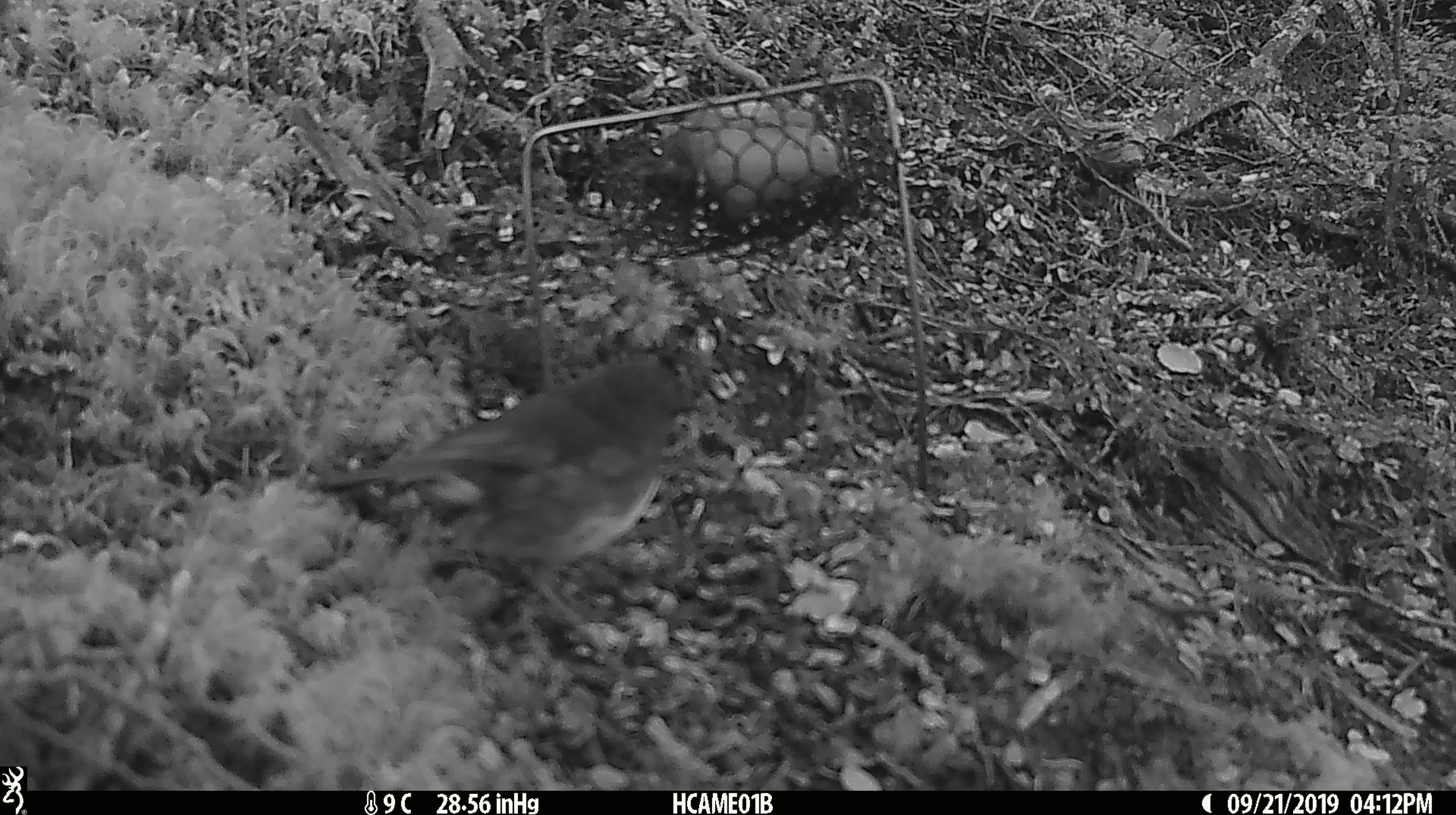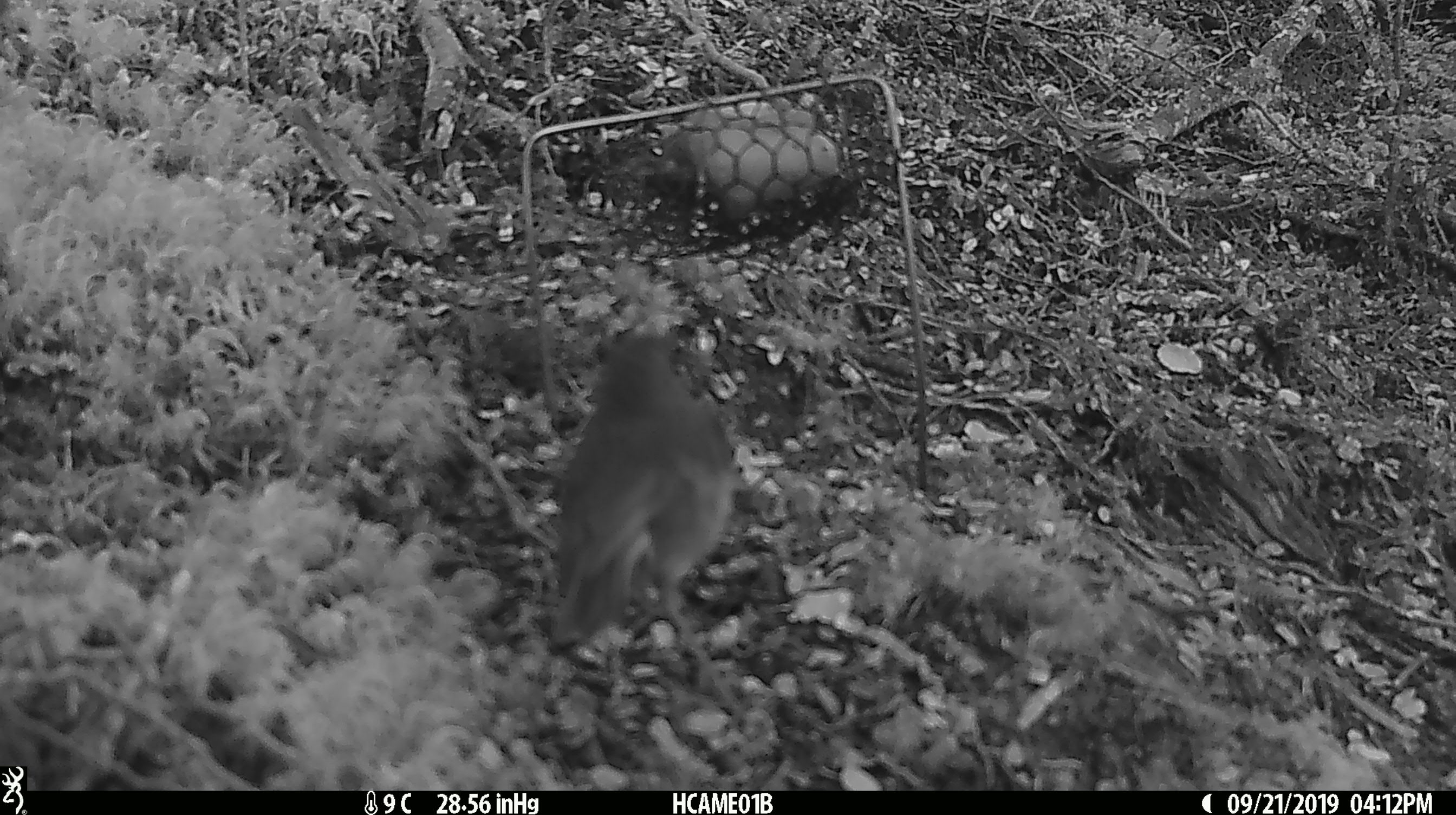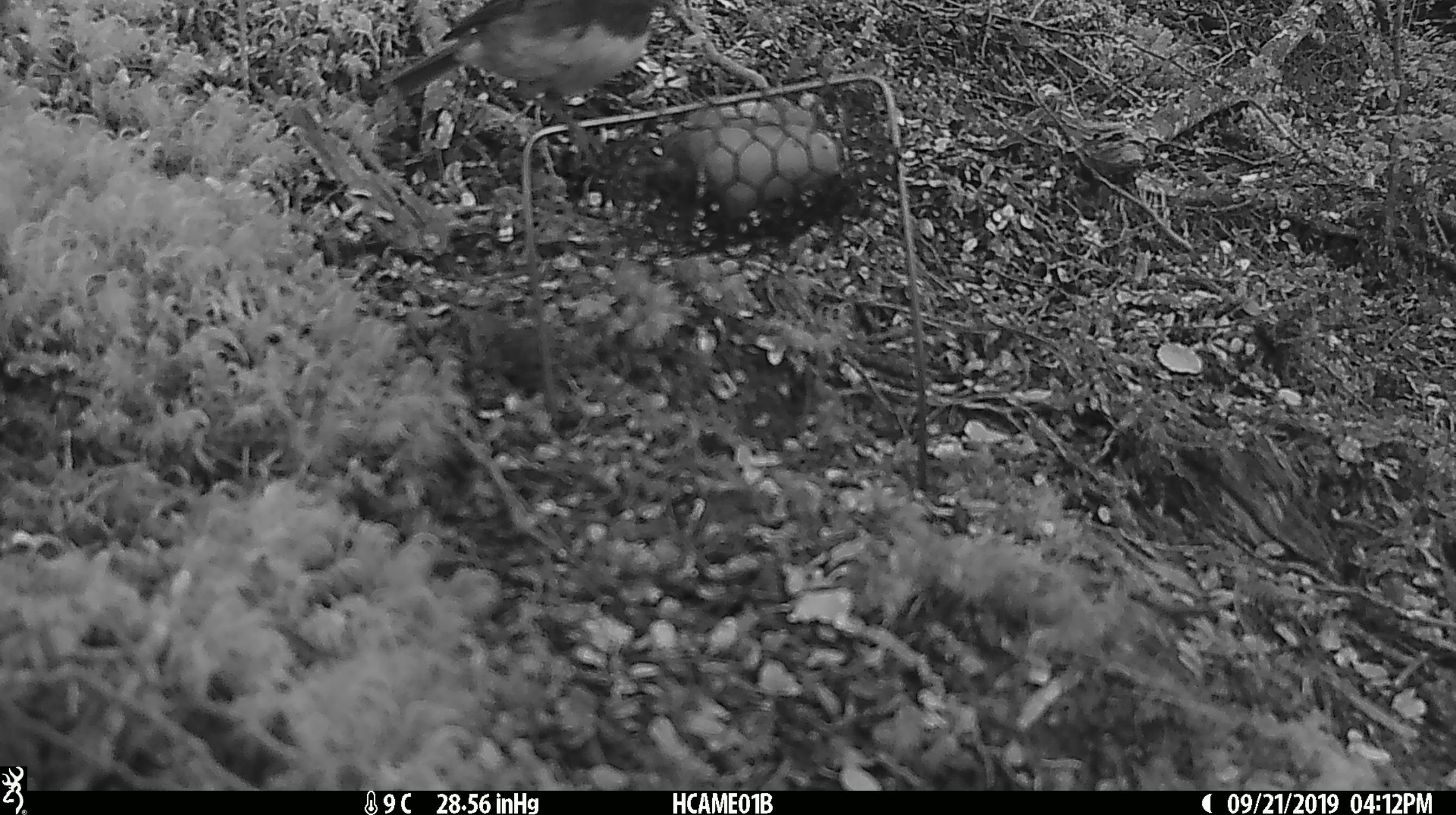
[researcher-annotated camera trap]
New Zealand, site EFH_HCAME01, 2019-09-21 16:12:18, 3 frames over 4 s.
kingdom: Animalia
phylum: Chordata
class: Aves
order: Passeriformes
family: Petroicidae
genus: Petroica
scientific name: Petroica australis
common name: new zealand robin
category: robin